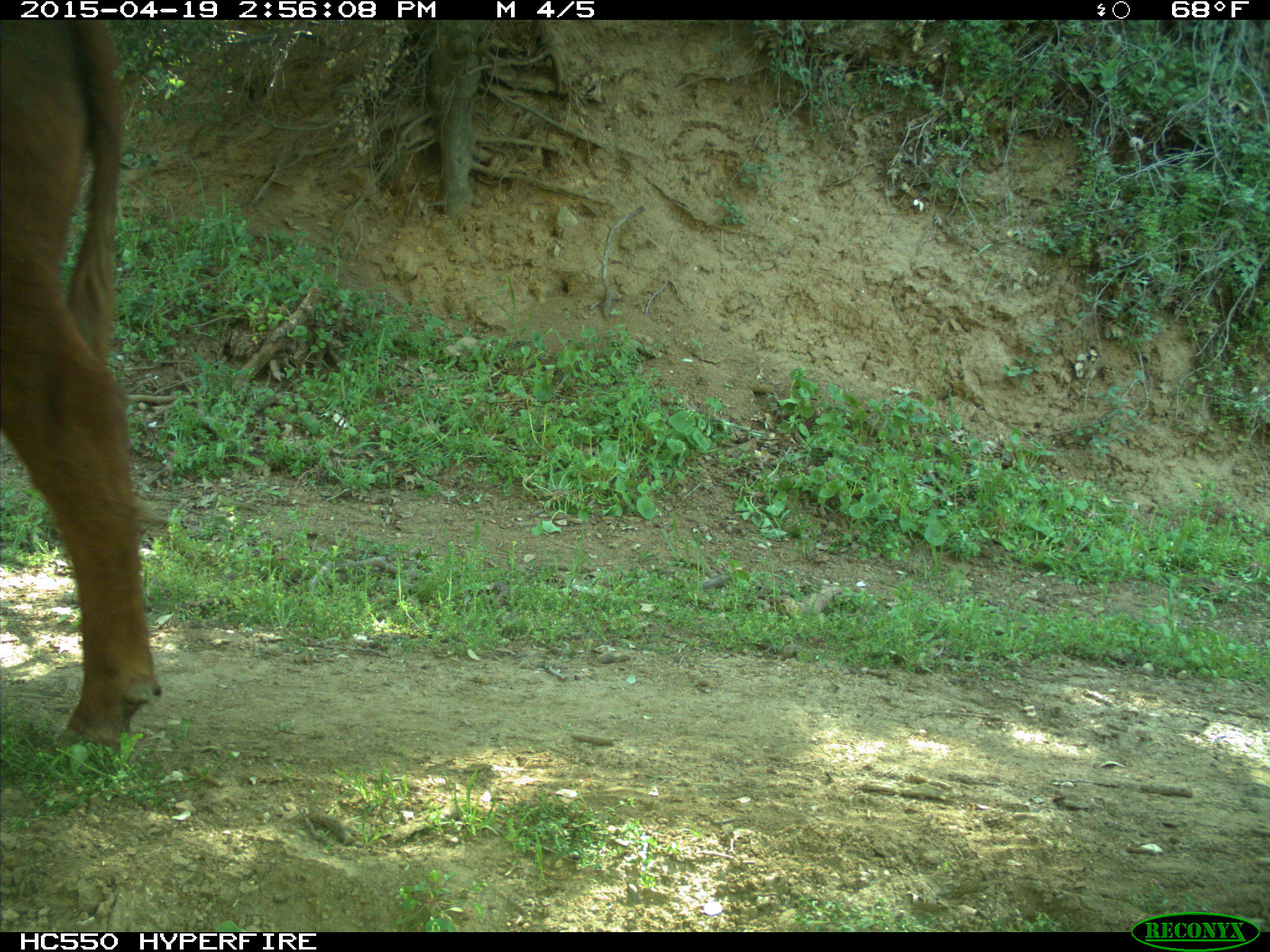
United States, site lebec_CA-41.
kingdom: Animalia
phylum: Chordata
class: Mammalia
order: Artiodactyla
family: Bovidae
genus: Bos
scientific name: Bos taurus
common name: domestic cow